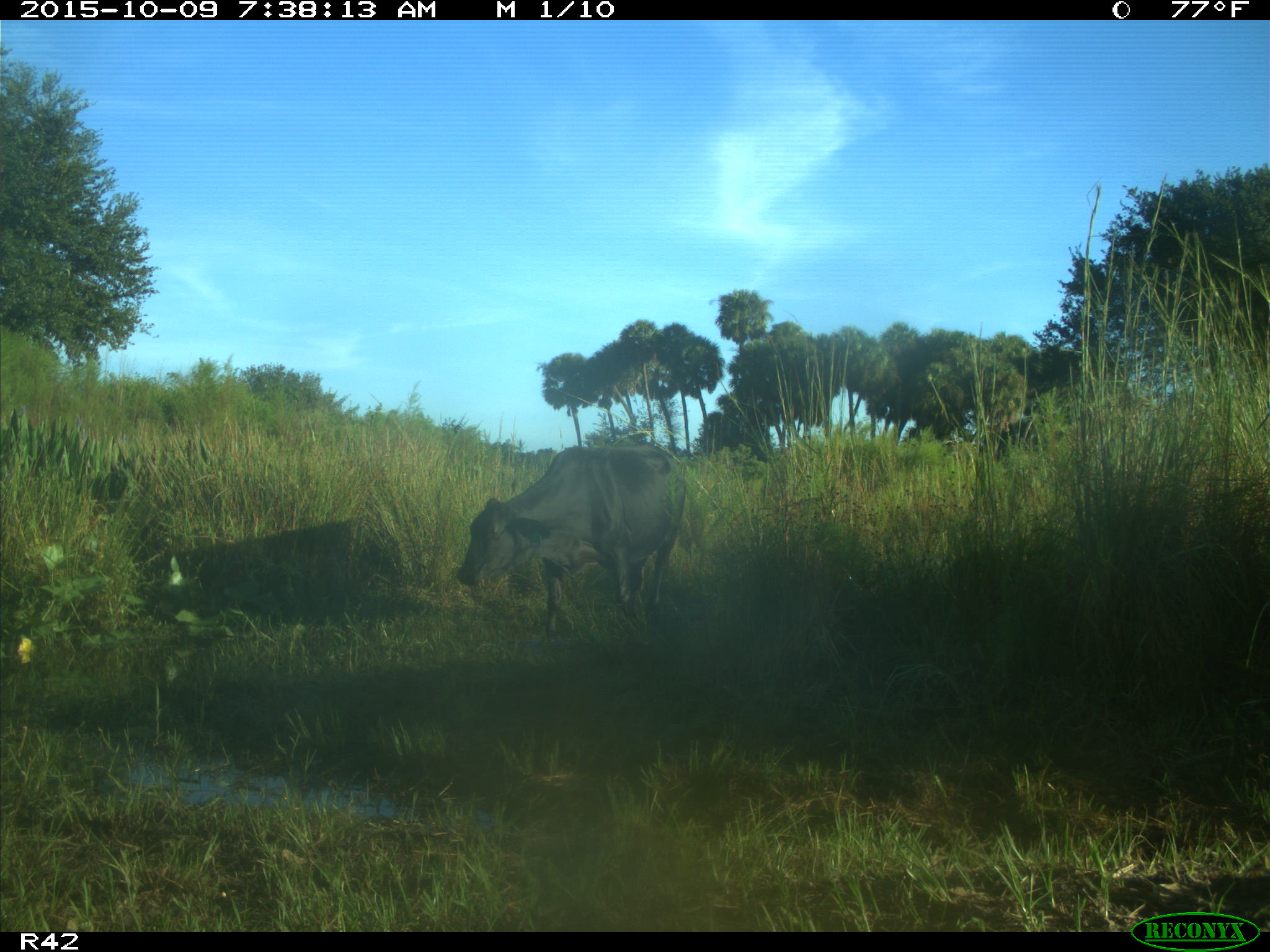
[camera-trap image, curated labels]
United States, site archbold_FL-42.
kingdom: Animalia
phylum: Chordata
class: Mammalia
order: Artiodactyla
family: Bovidae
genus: Bos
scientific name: Bos taurus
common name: domestic cow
Bos taurus (domestic cow).